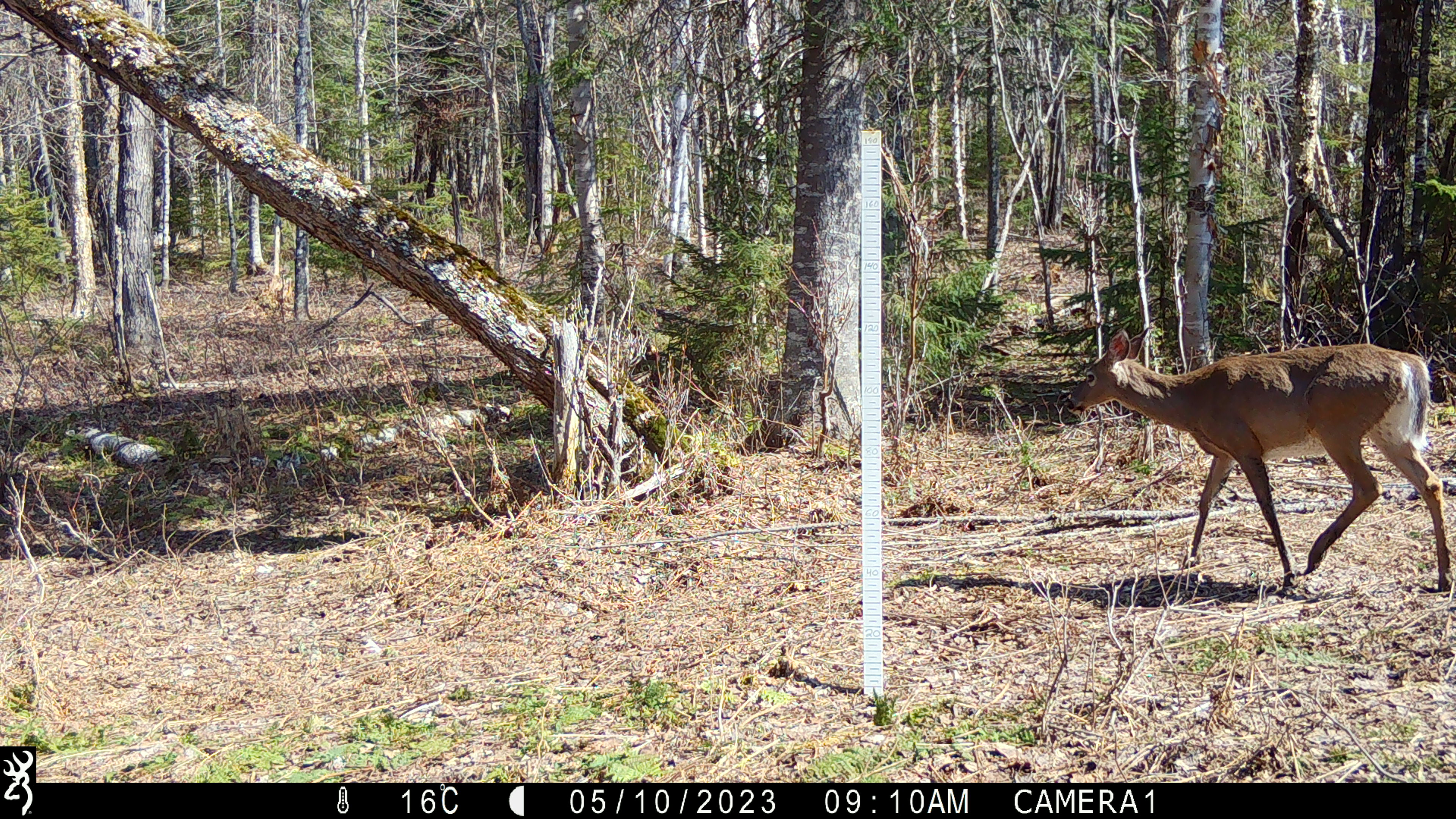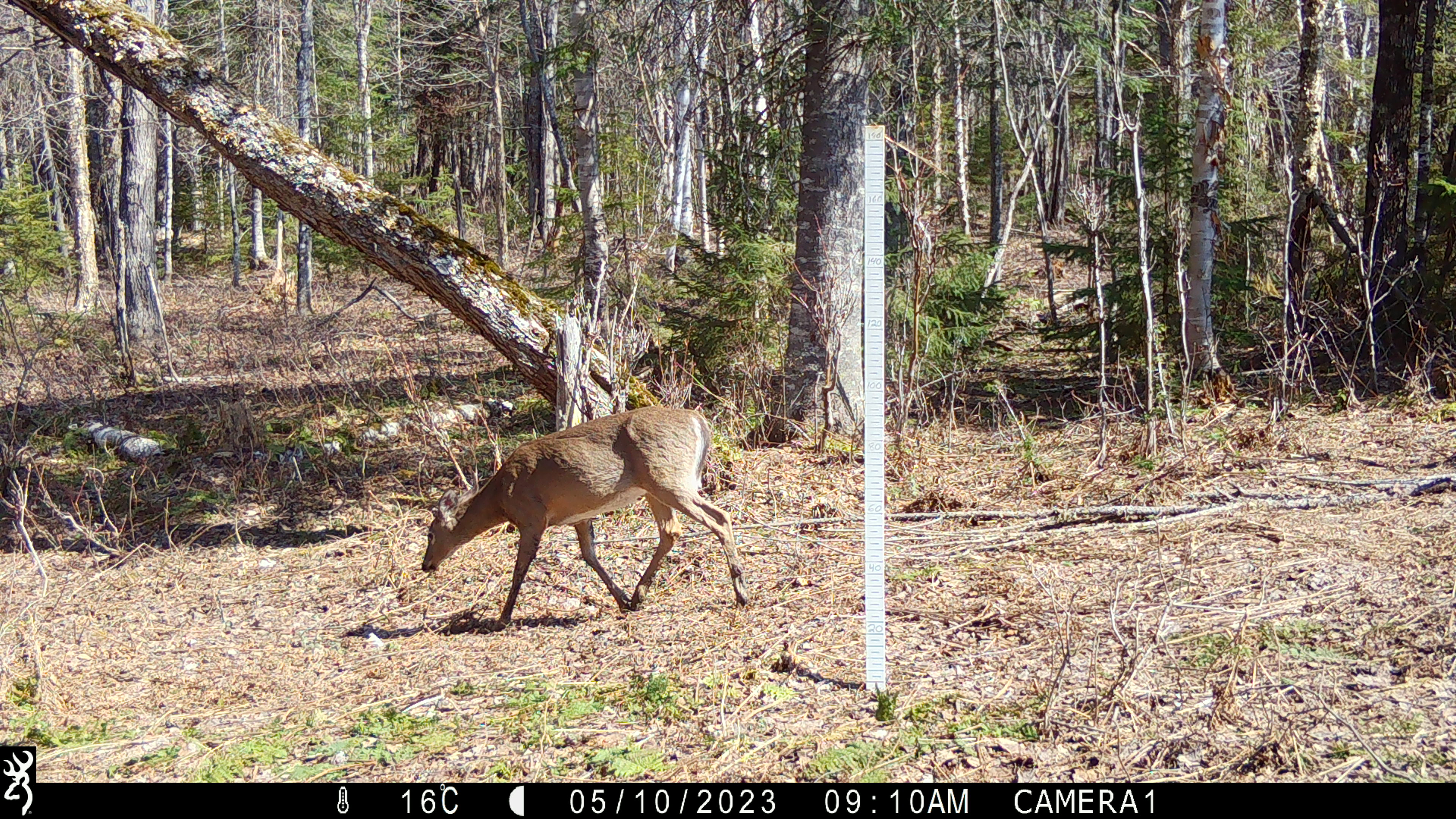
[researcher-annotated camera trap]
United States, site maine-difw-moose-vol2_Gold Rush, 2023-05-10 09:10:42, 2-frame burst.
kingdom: Animalia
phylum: Chordata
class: Mammalia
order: Artiodactyla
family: Cervidae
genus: Odocoileus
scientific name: Odocoileus virginianus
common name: white-tailed deer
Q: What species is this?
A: White-tailed deer (Odocoileus virginianus).